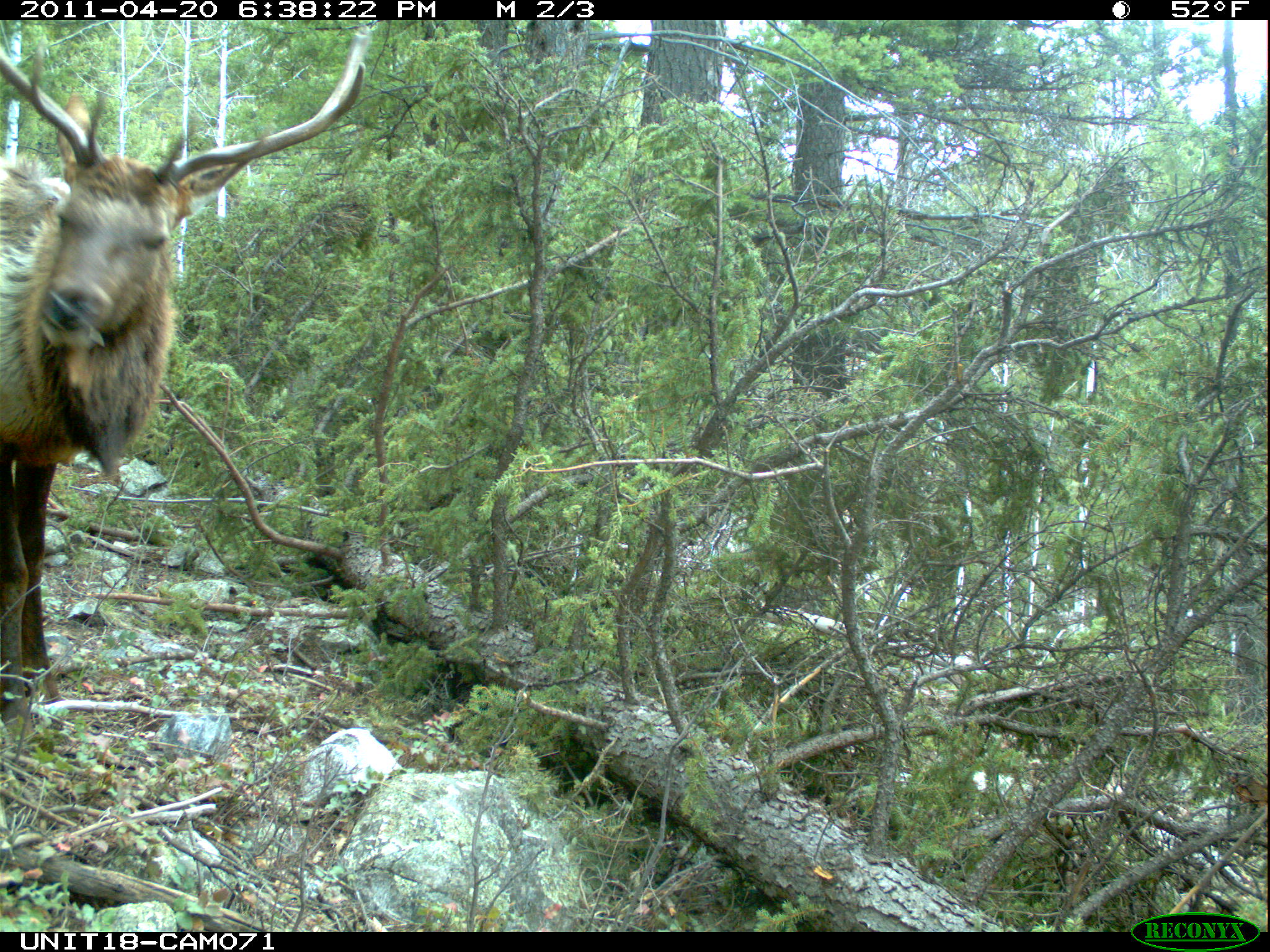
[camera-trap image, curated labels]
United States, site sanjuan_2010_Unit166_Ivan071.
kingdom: Animalia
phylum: Chordata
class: Mammalia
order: Artiodactyla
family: Cervidae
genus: Cervus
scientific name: Cervus elaphus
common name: red deer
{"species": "Cervus elaphus (red deer)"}